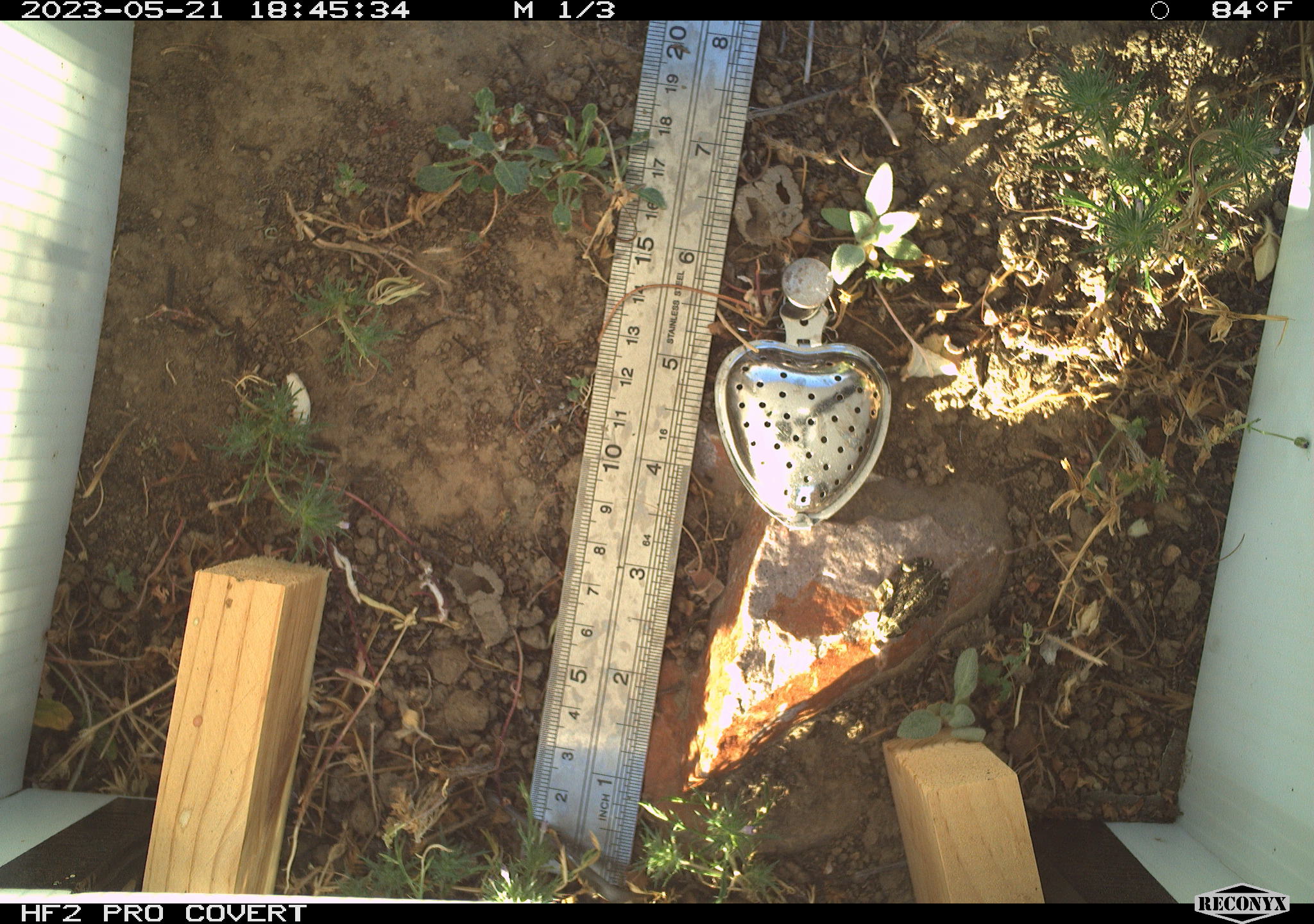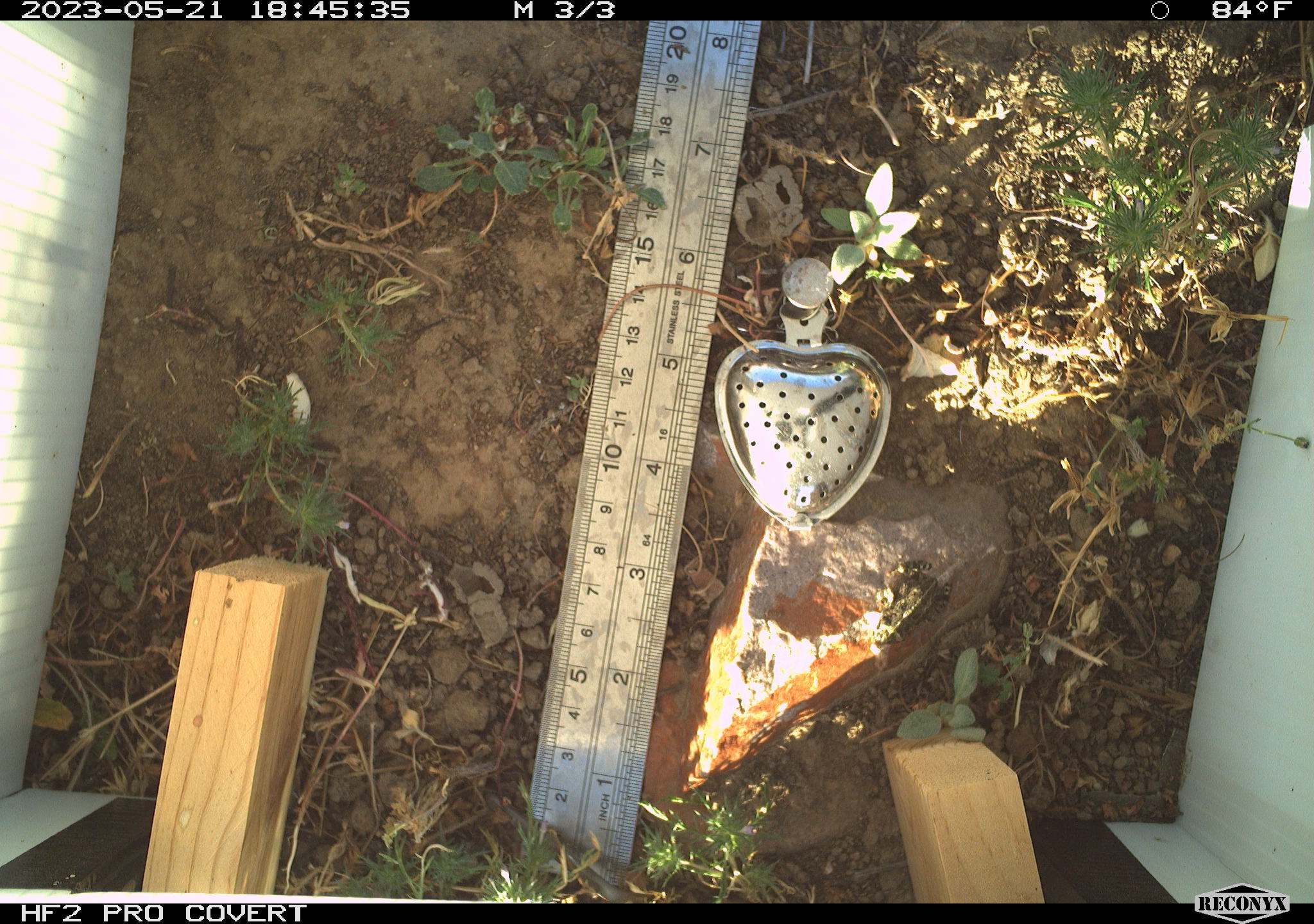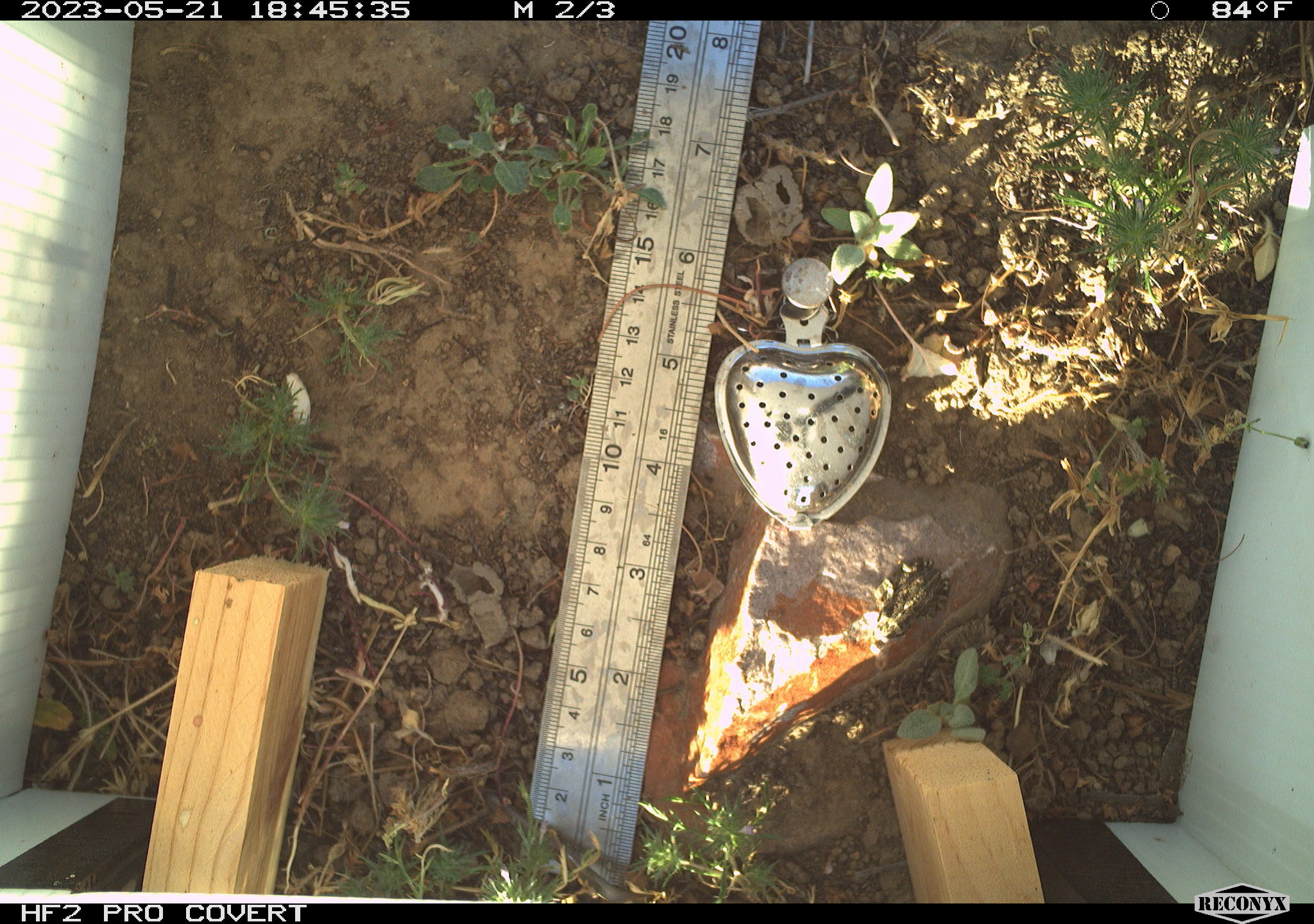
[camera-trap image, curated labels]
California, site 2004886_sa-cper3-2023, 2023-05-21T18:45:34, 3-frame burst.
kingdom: Animalia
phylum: Chordata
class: Amphibia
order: Anura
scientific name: Anura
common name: frogs